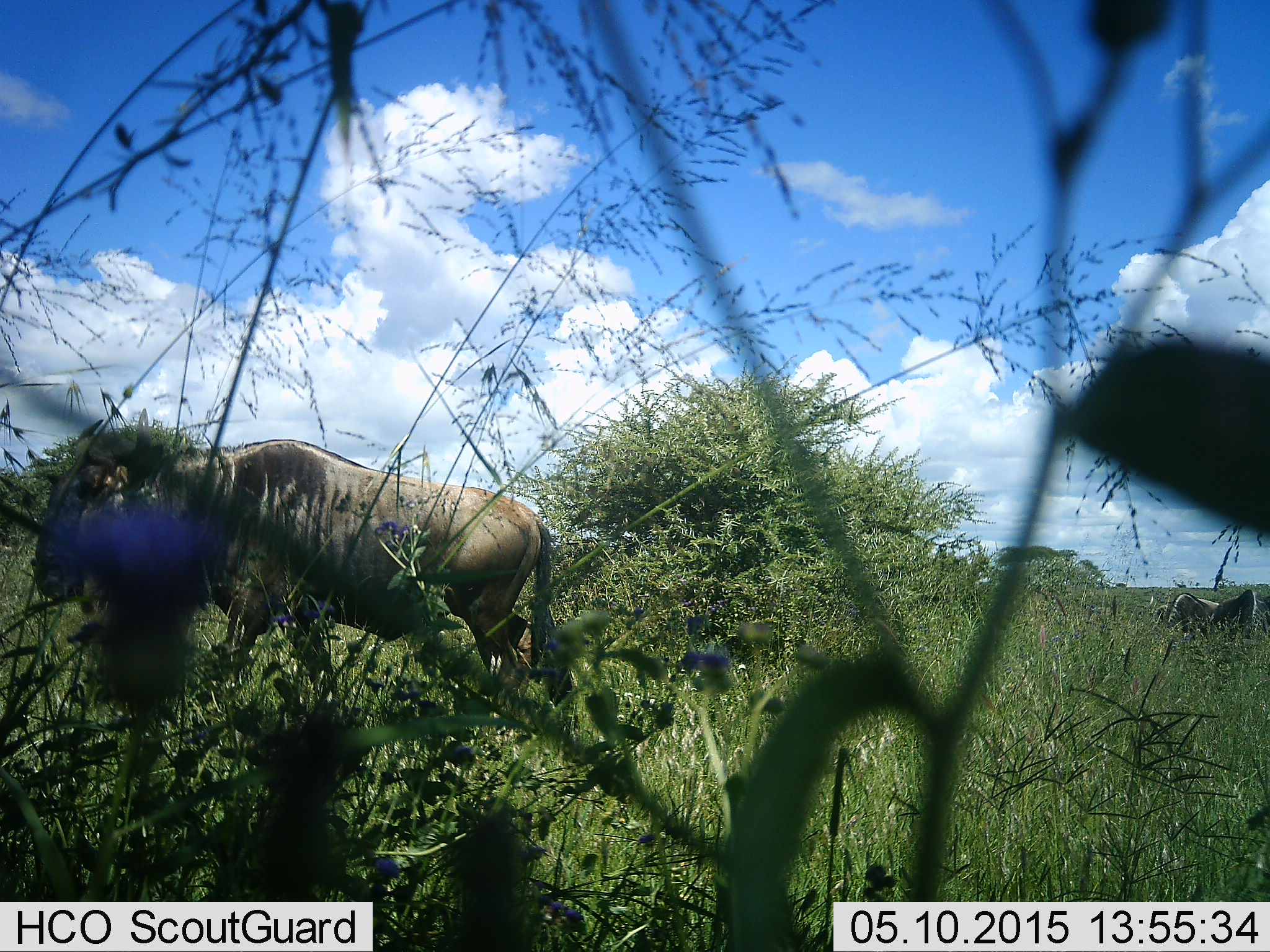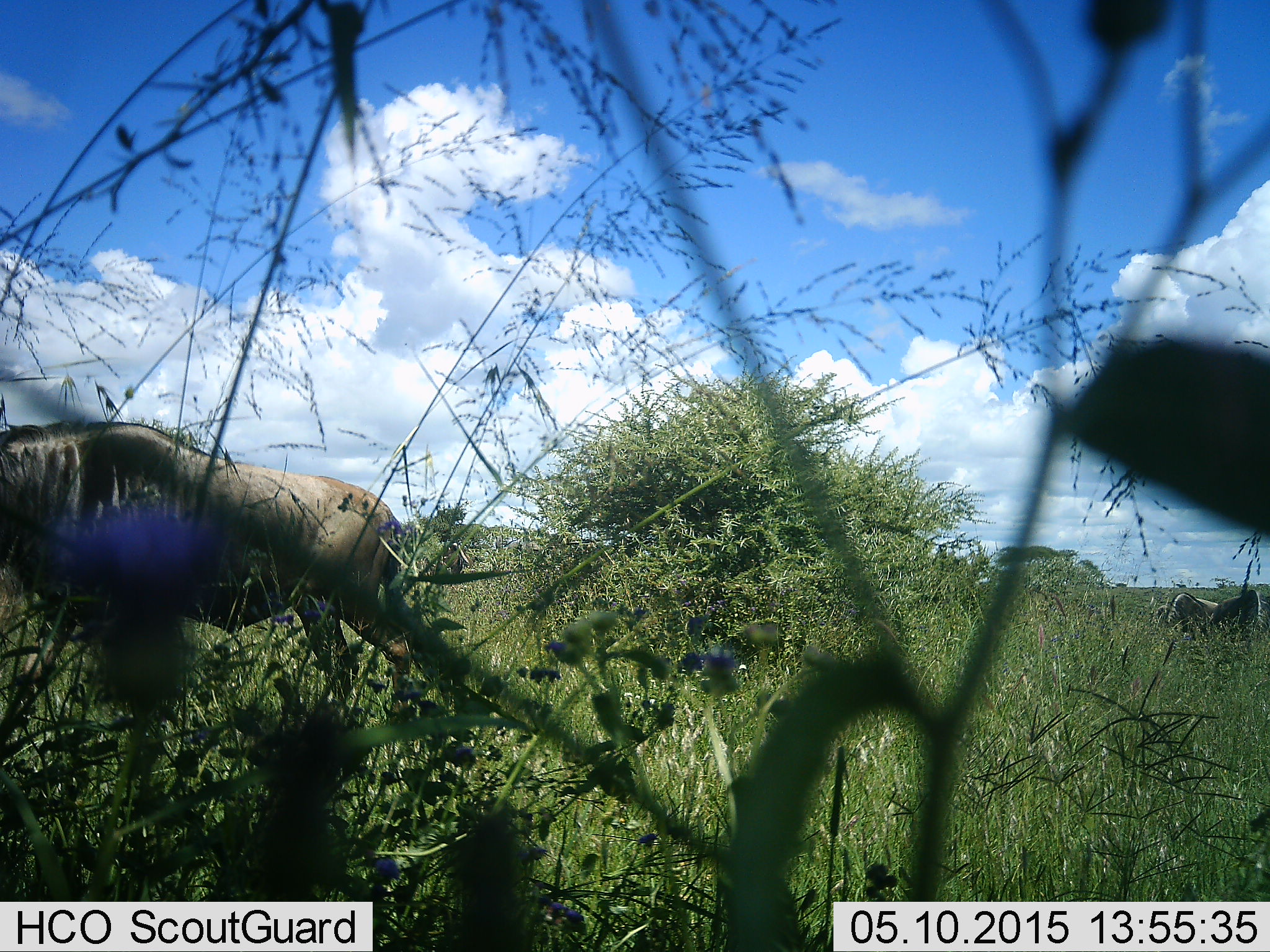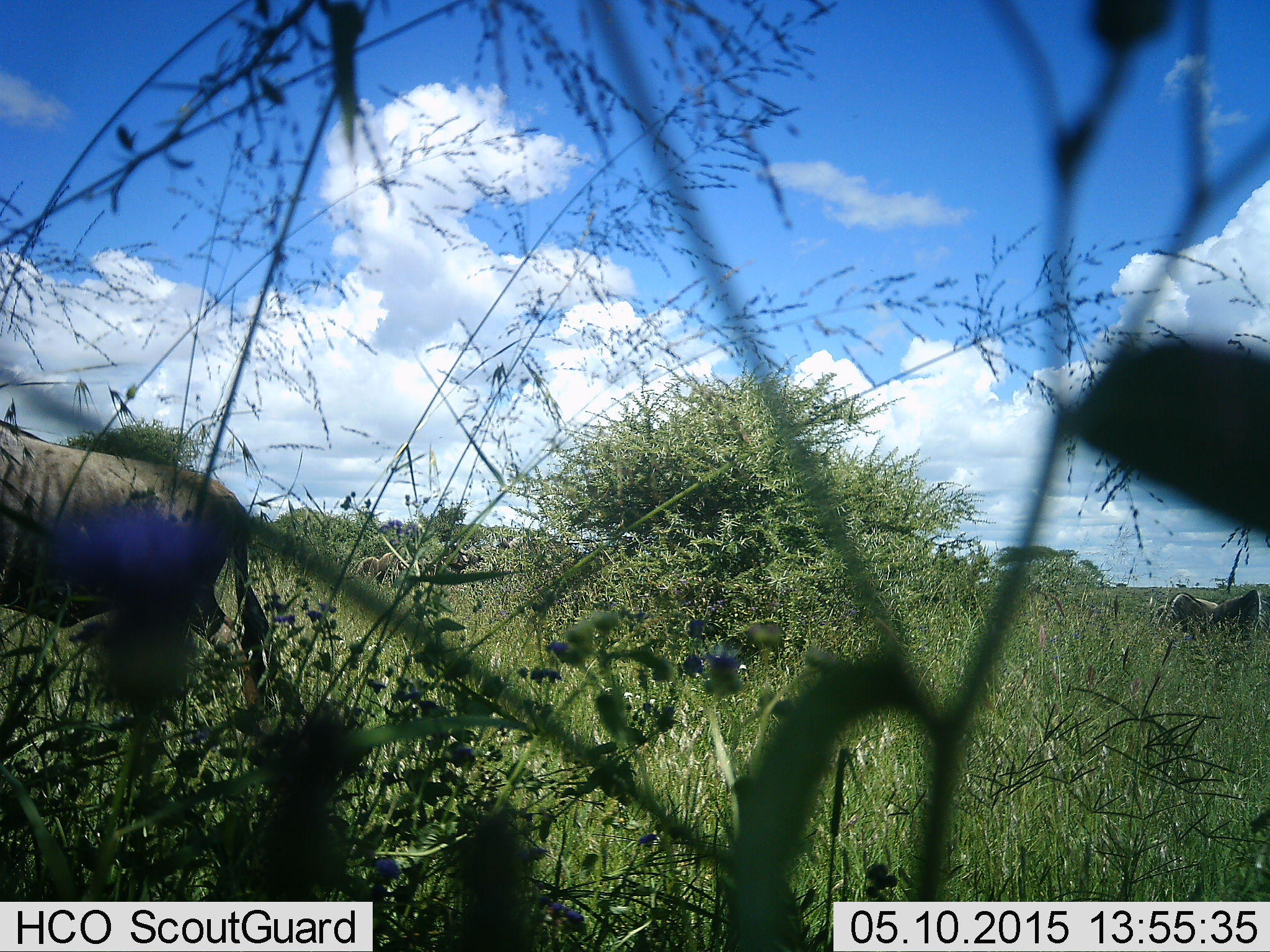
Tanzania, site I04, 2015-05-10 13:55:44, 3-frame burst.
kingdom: Animalia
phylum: Chordata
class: Mammalia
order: Artiodactyla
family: Bovidae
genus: Connochaetes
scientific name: Connochaetes taurinus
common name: blue wildebeest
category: wildebeest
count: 1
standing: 30%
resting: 0%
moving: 100%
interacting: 0%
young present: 0%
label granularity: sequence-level